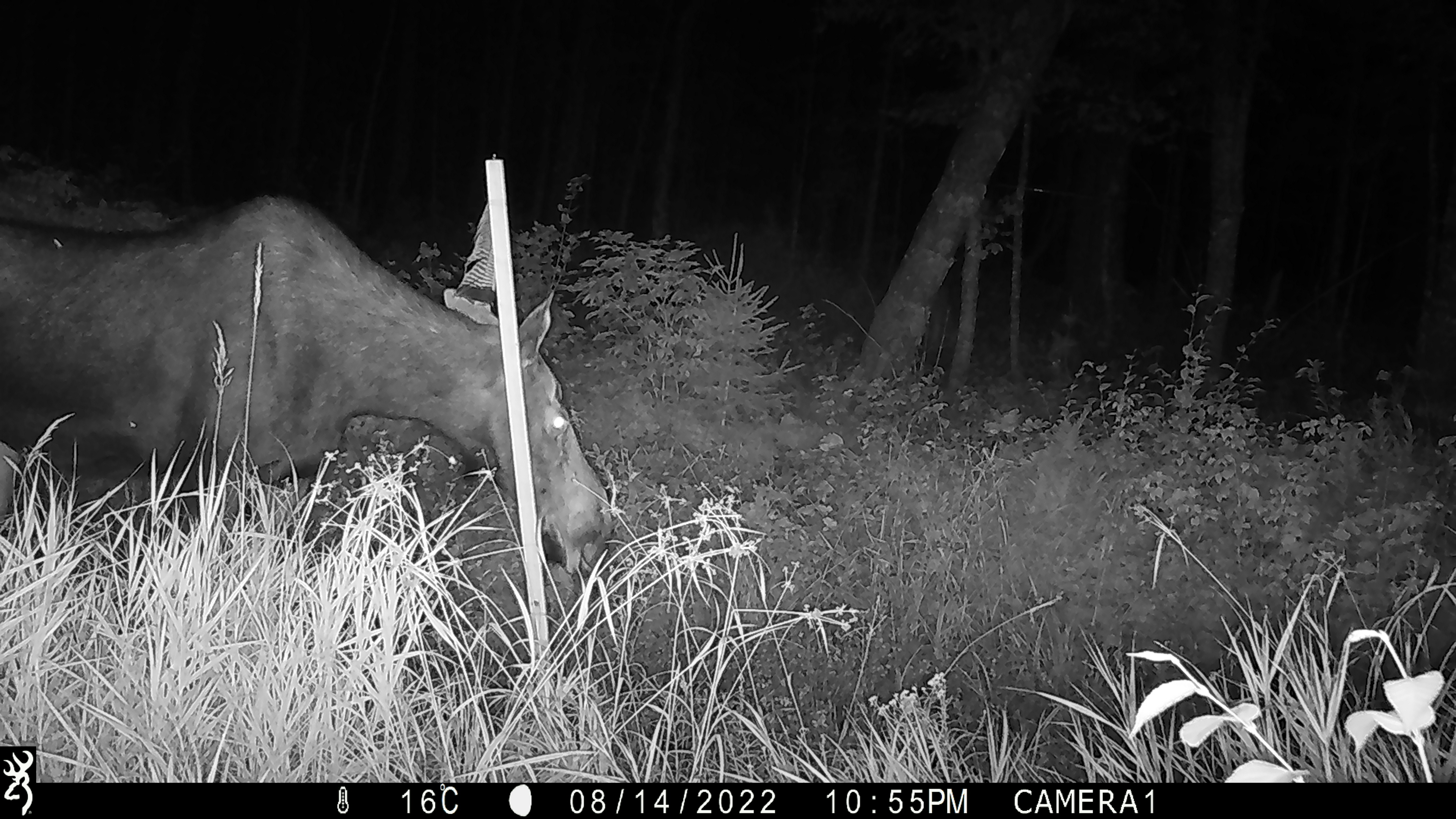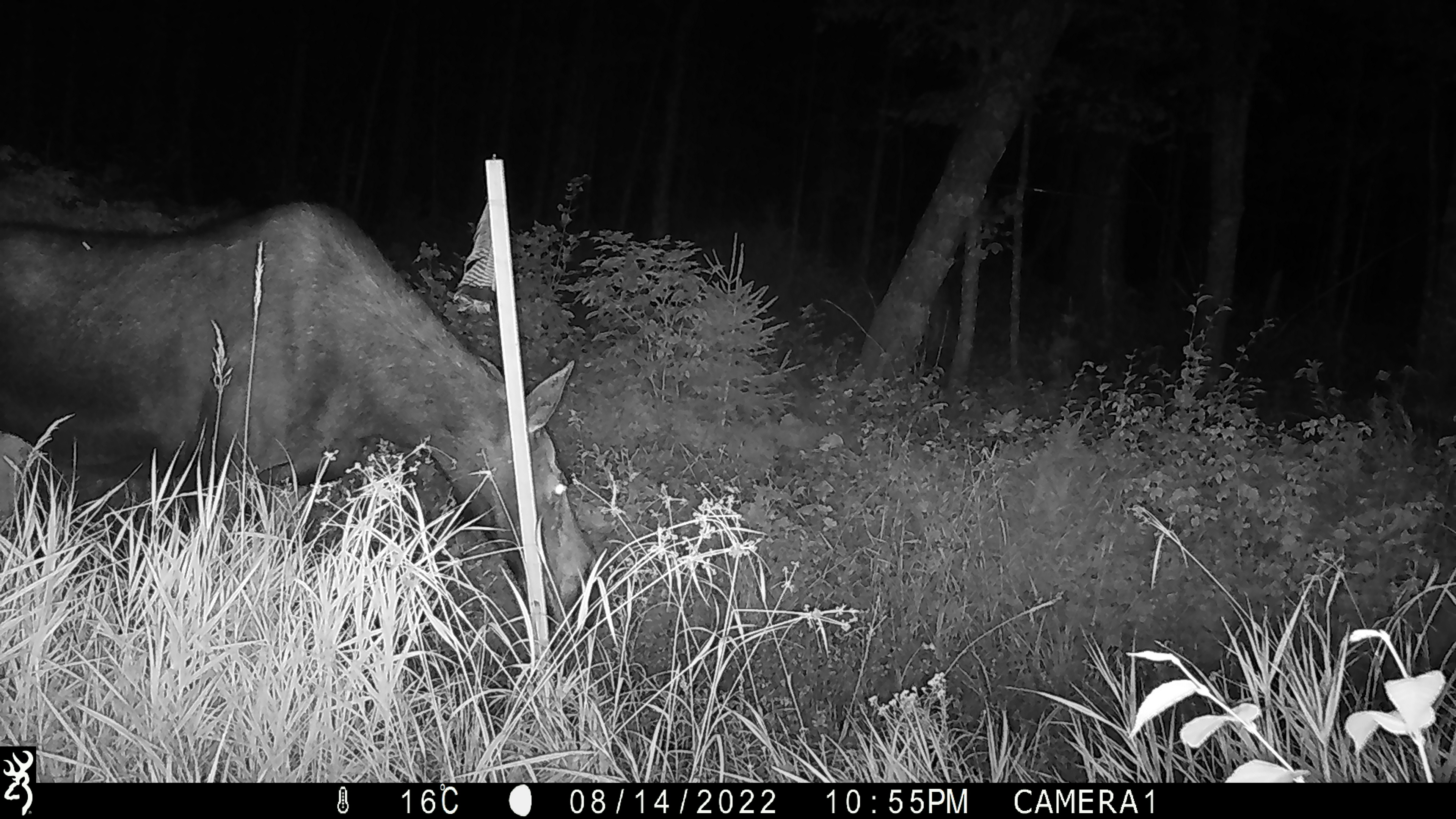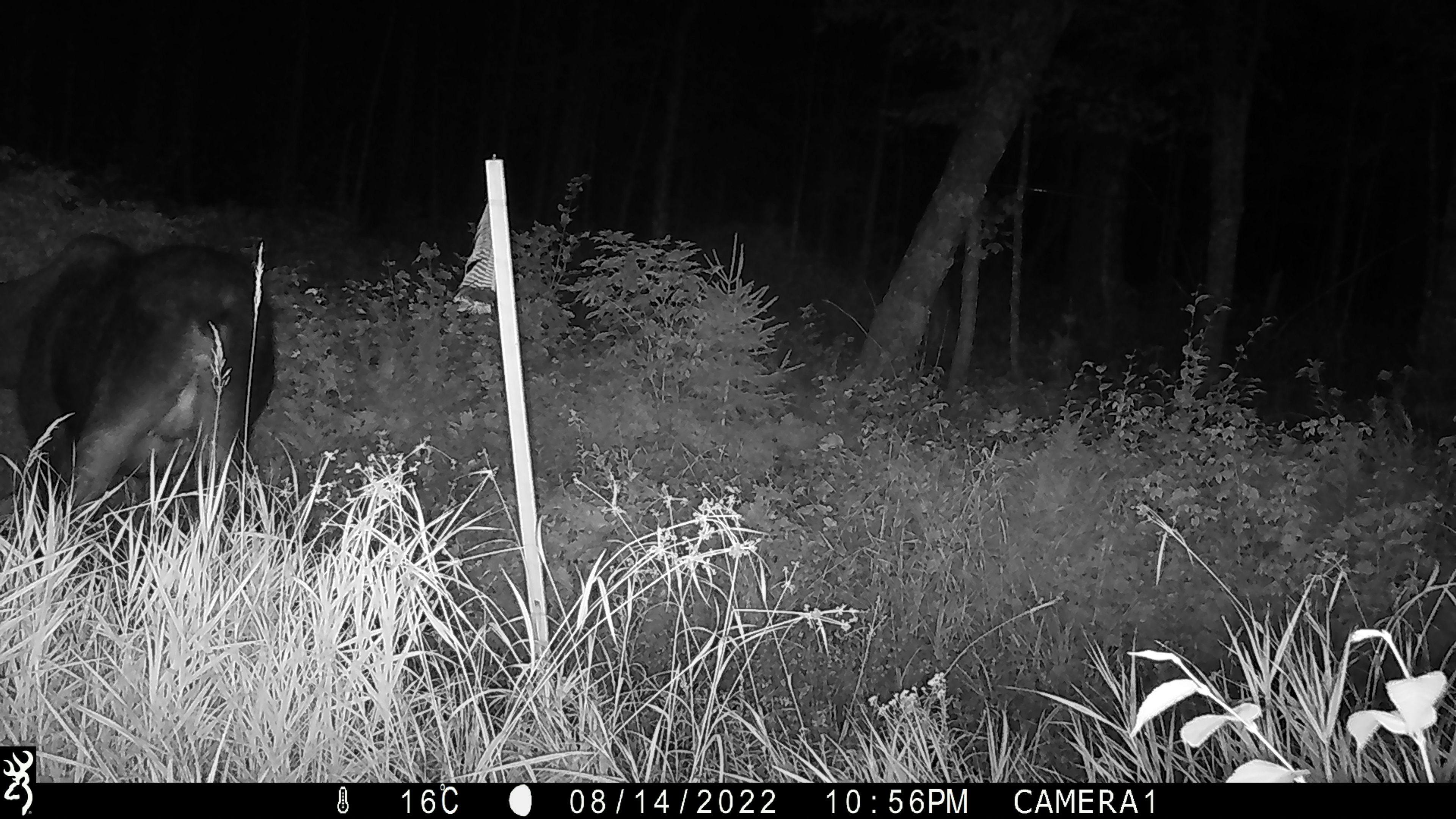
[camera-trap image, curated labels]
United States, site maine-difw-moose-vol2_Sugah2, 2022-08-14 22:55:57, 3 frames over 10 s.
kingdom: Animalia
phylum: Chordata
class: Mammalia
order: Artiodactyla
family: Cervidae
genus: Alces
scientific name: Alces alces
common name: moose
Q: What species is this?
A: Moose (Alces alces).